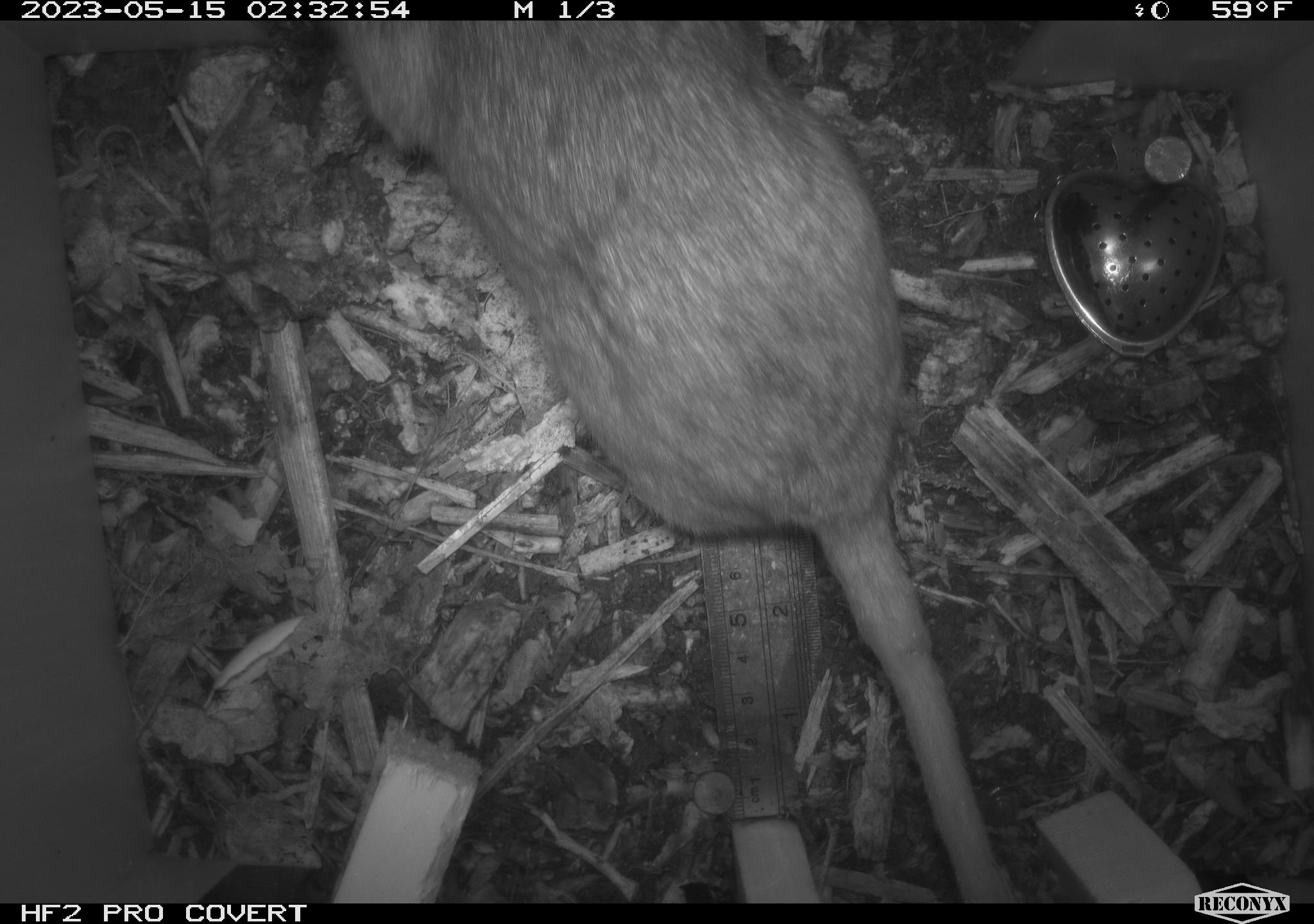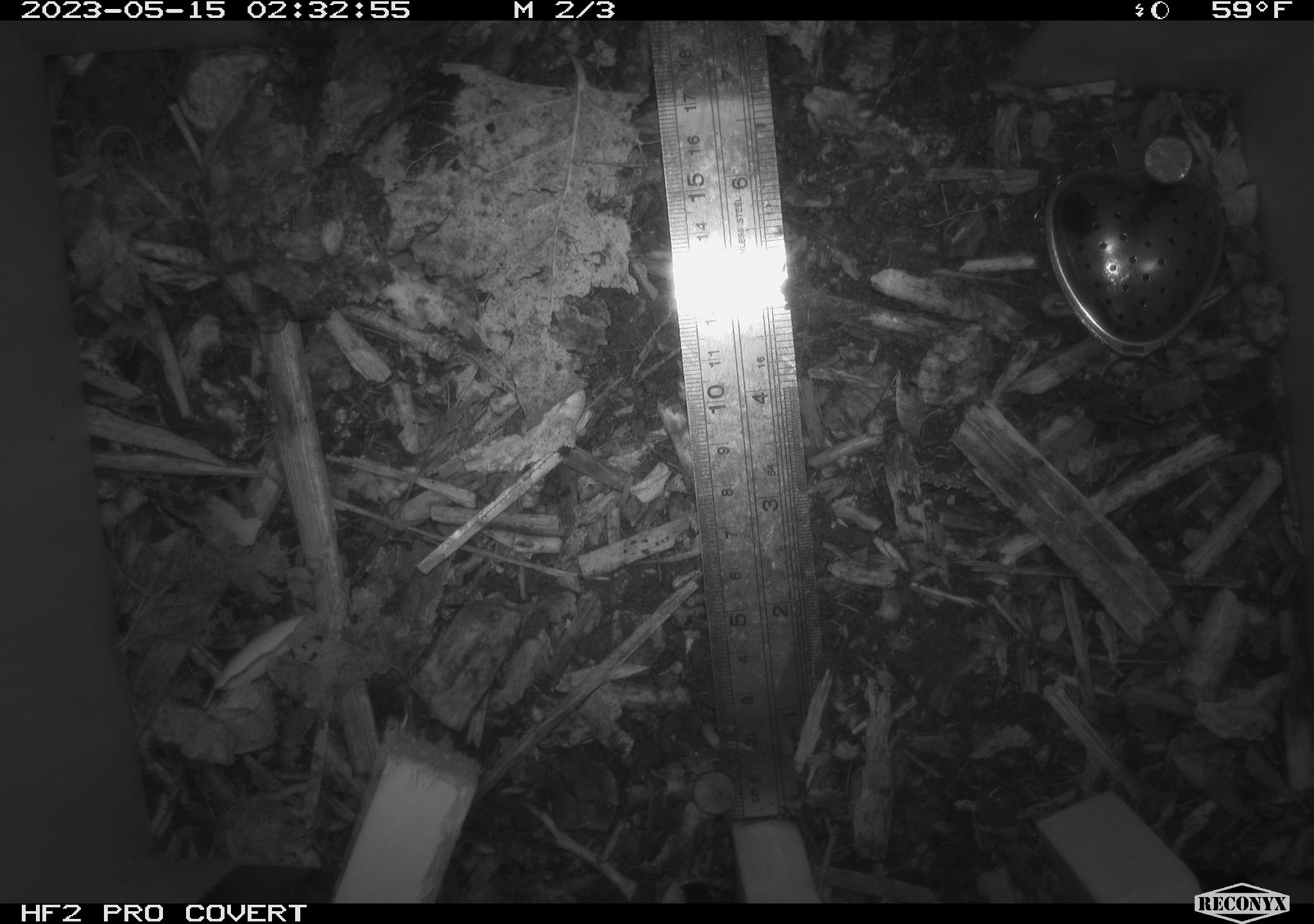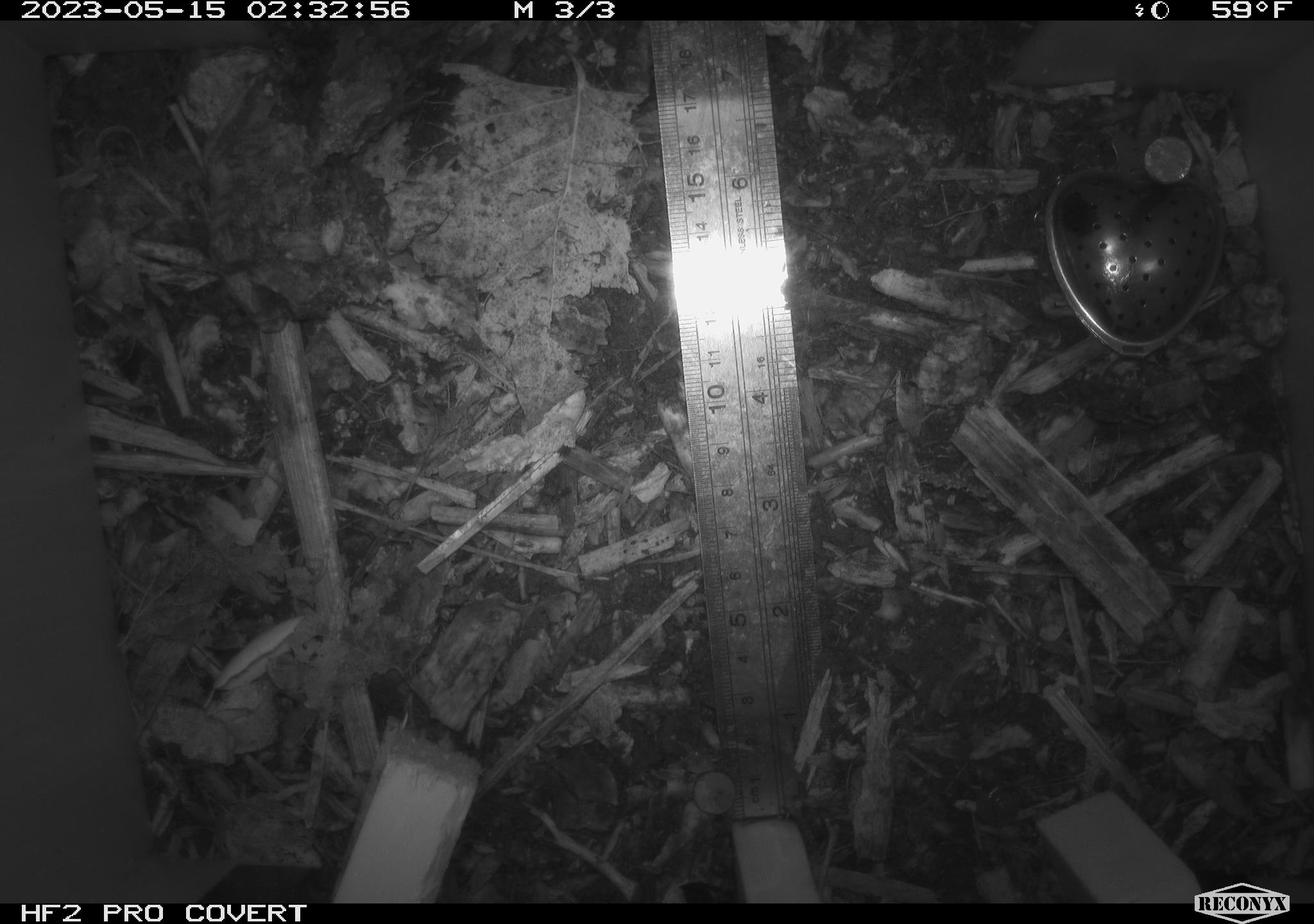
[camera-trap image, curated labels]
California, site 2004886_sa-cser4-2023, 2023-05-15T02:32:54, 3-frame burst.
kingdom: Animalia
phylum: Chordata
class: Mammalia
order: Rodentia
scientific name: Rodentia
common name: mouse species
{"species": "mouse species (Rodentia)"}